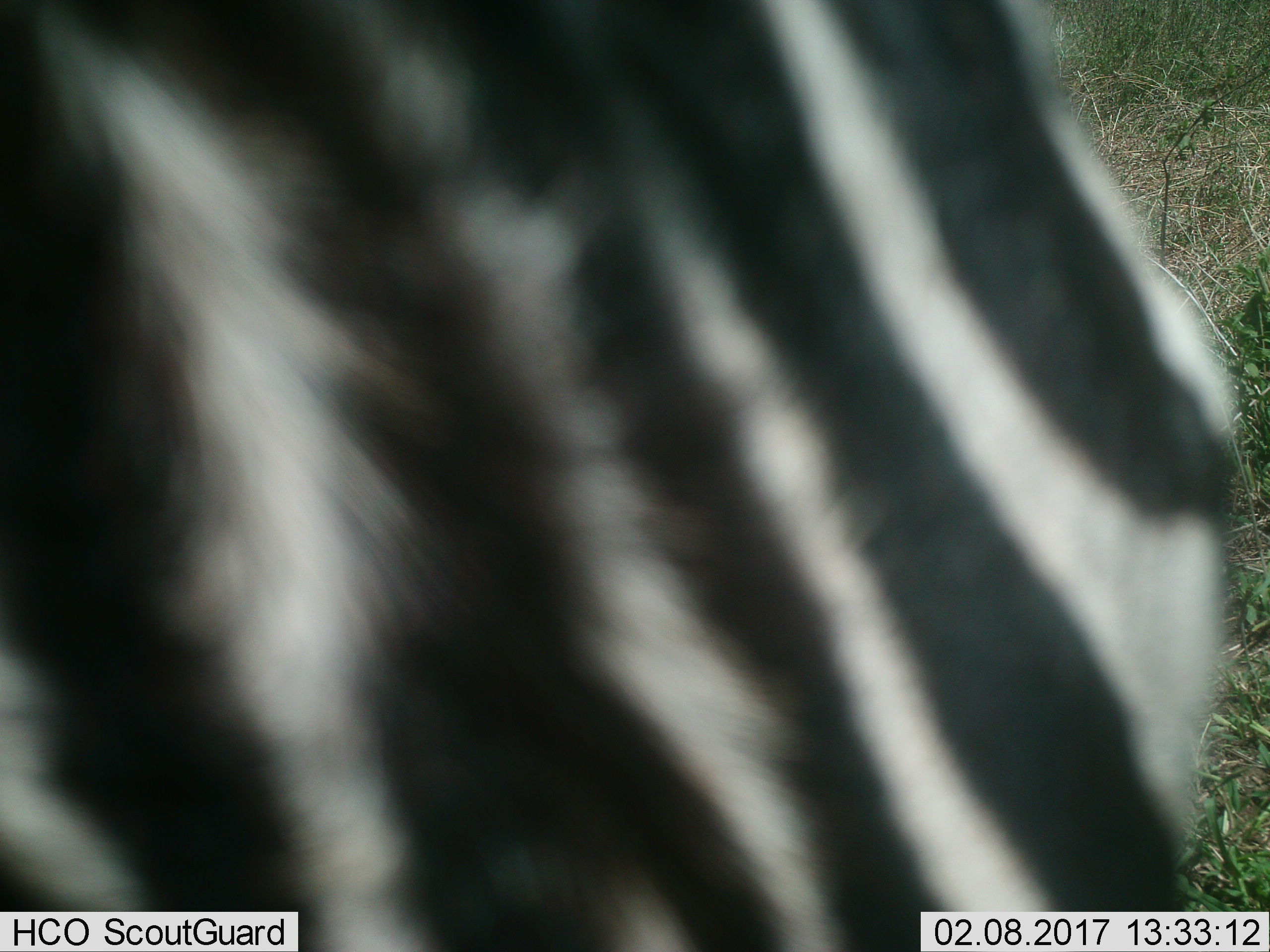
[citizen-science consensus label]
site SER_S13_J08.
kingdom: Animalia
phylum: Chordata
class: Mammalia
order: Perissodactyla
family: Equidae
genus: Equus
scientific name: Equus quagga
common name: plains zebra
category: zebraplains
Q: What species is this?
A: Zebraplains (plains zebra) (Equus quagga).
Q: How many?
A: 1.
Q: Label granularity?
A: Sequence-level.